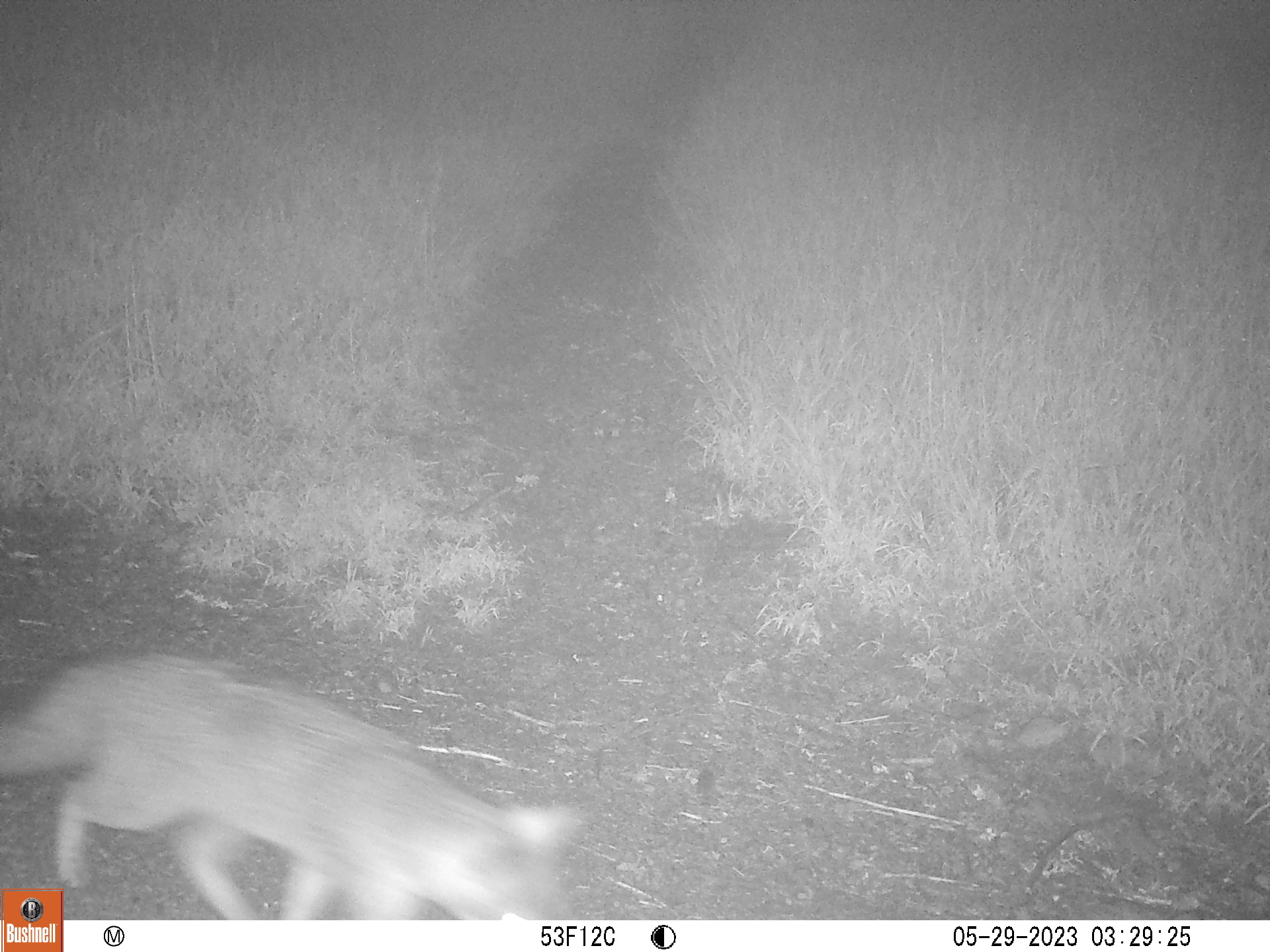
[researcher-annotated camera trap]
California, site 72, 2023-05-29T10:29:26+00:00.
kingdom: Animalia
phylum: Chordata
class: Mammalia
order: Carnivora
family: Canidae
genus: Urocyon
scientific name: Urocyon cinereoargenteus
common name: gray fox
Gray fox (Urocyon cinereoargenteus).